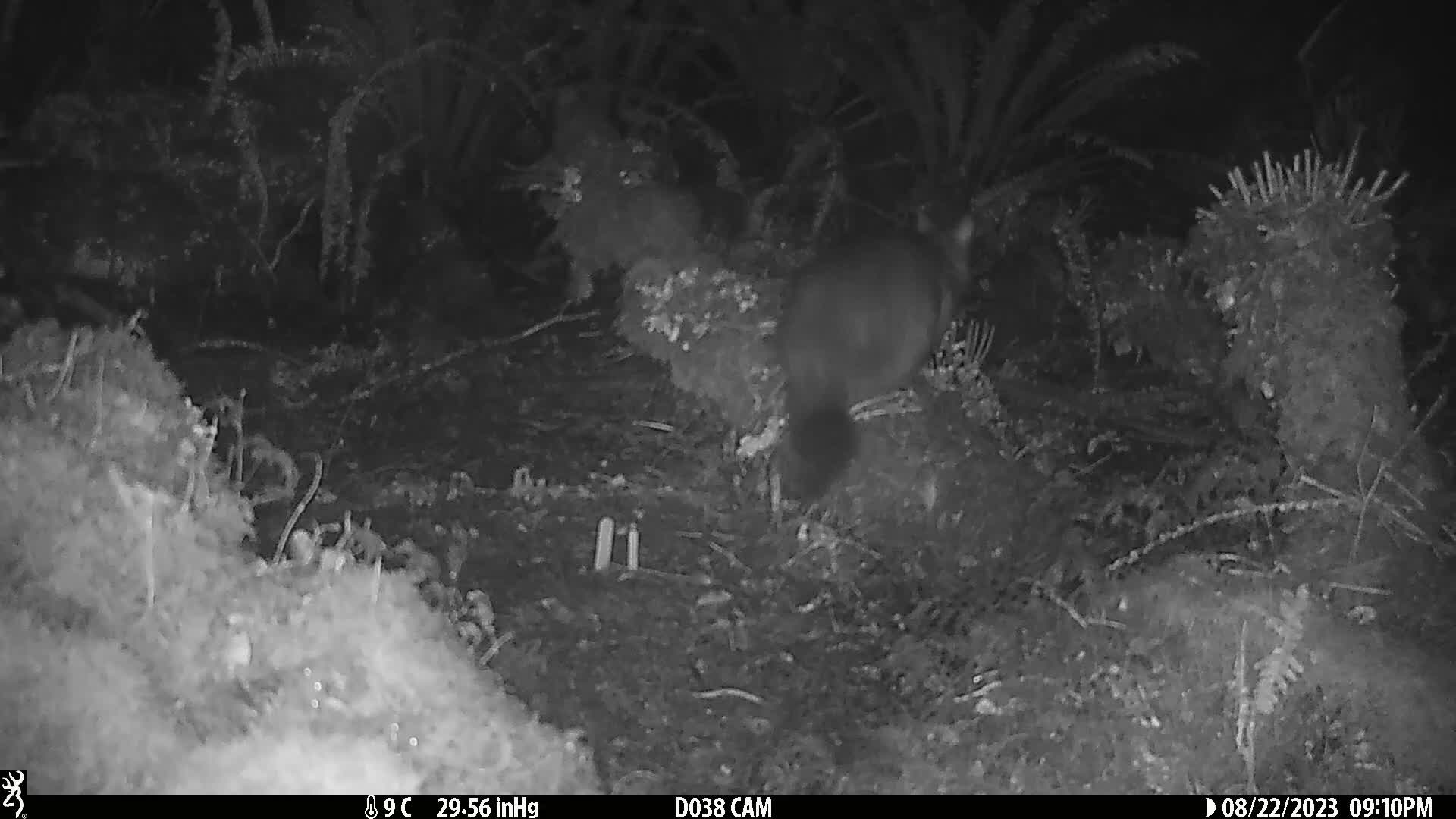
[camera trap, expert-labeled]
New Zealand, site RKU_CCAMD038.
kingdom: Animalia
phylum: Chordata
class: Mammalia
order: Diprotodontia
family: Phalangeridae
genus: Trichosurus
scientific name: Trichosurus vulpecula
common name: common brushtail possum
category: possum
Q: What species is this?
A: Possum (common brushtail possum) (Trichosurus vulpecula).